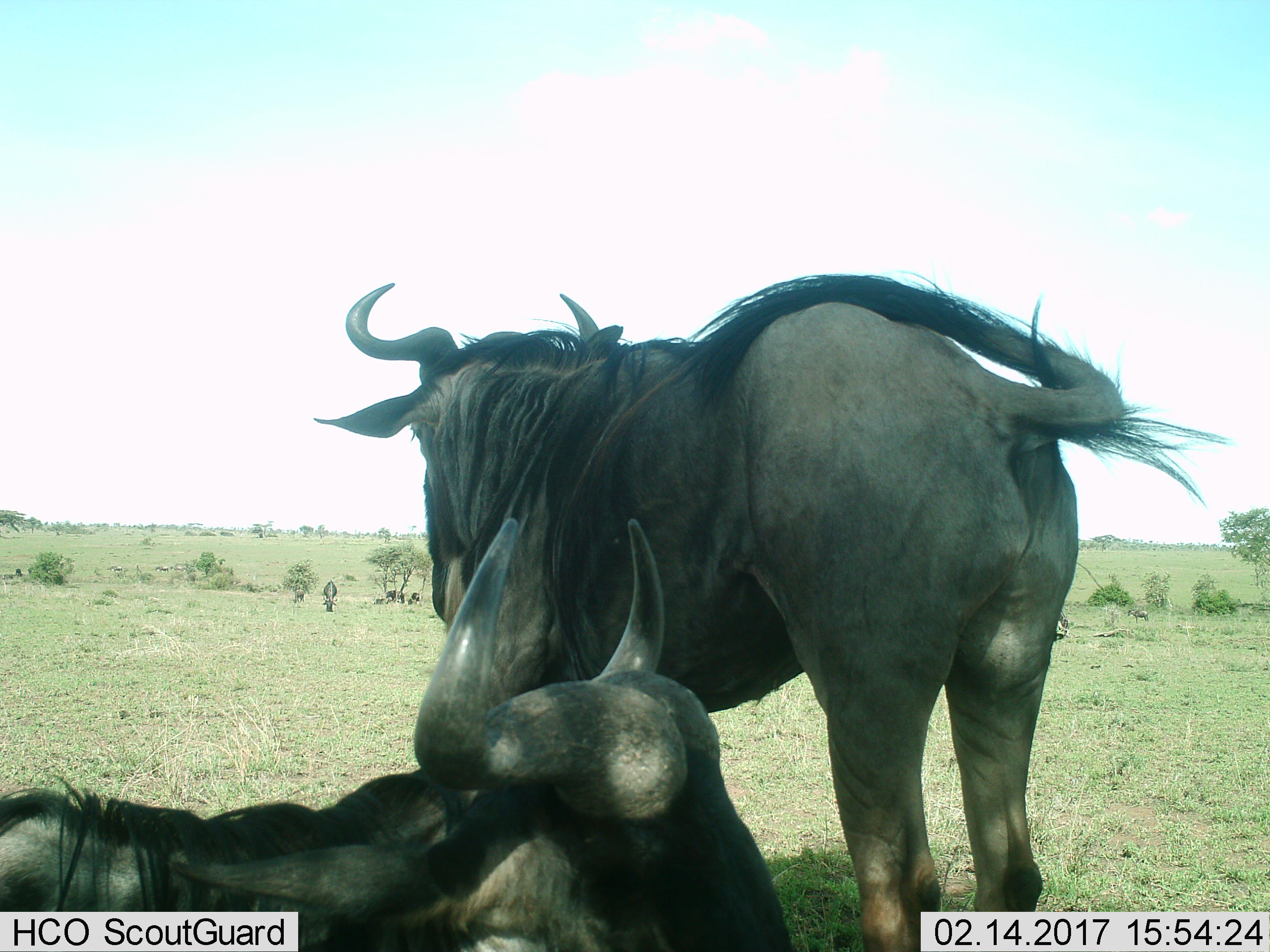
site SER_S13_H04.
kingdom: Animalia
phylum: Chordata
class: Mammalia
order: Artiodactyla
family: Bovidae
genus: Connochaetes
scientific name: Connochaetes taurinus taurinus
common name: blue wildebeest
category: wildebeestblue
Wildebeestblue (blue wildebeest) (Connochaetes taurinus taurinus), count 5. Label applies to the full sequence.